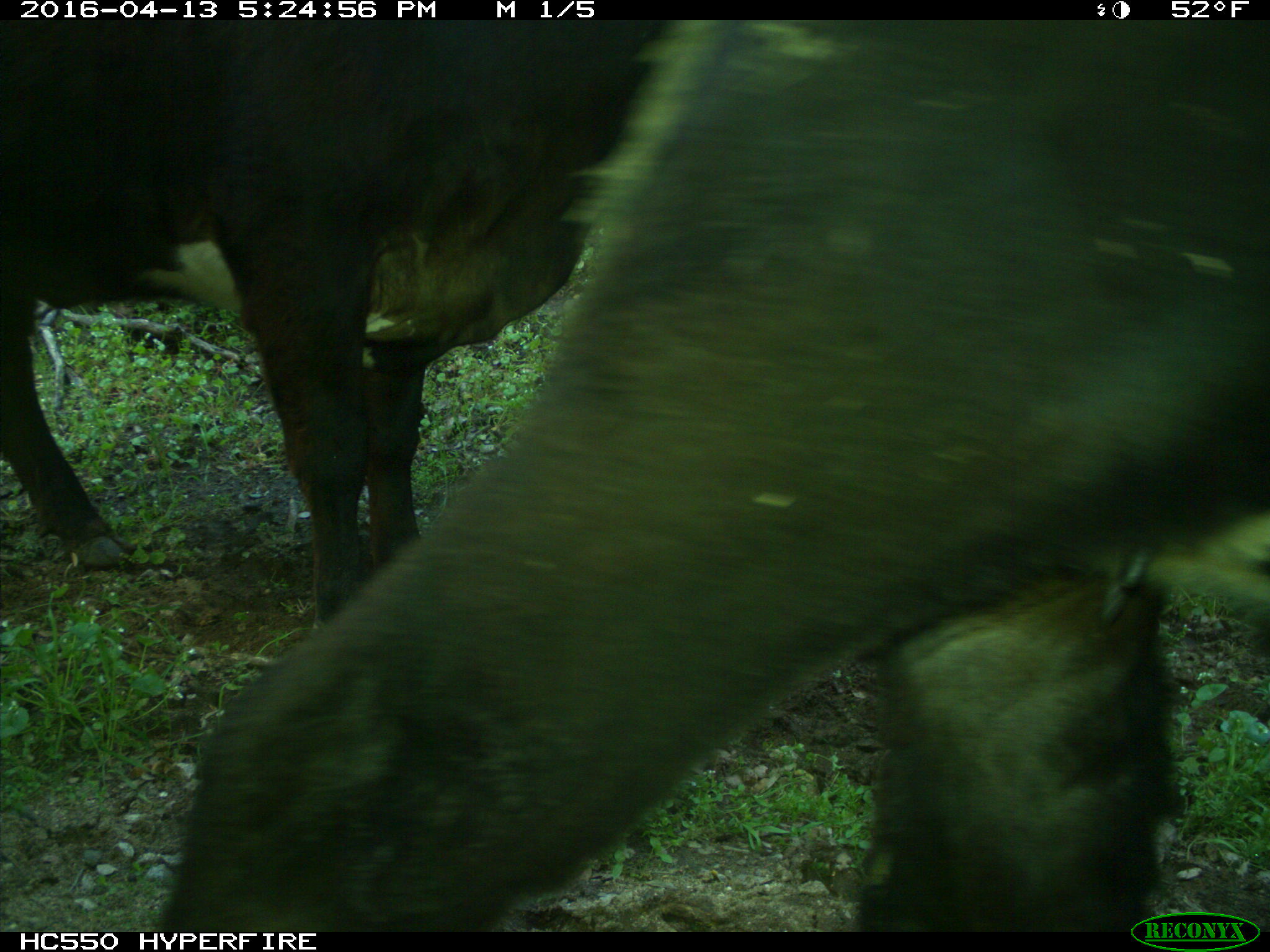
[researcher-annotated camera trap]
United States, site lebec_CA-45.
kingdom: Animalia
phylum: Chordata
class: Mammalia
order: Artiodactyla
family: Bovidae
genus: Bos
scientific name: Bos taurus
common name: domestic cow